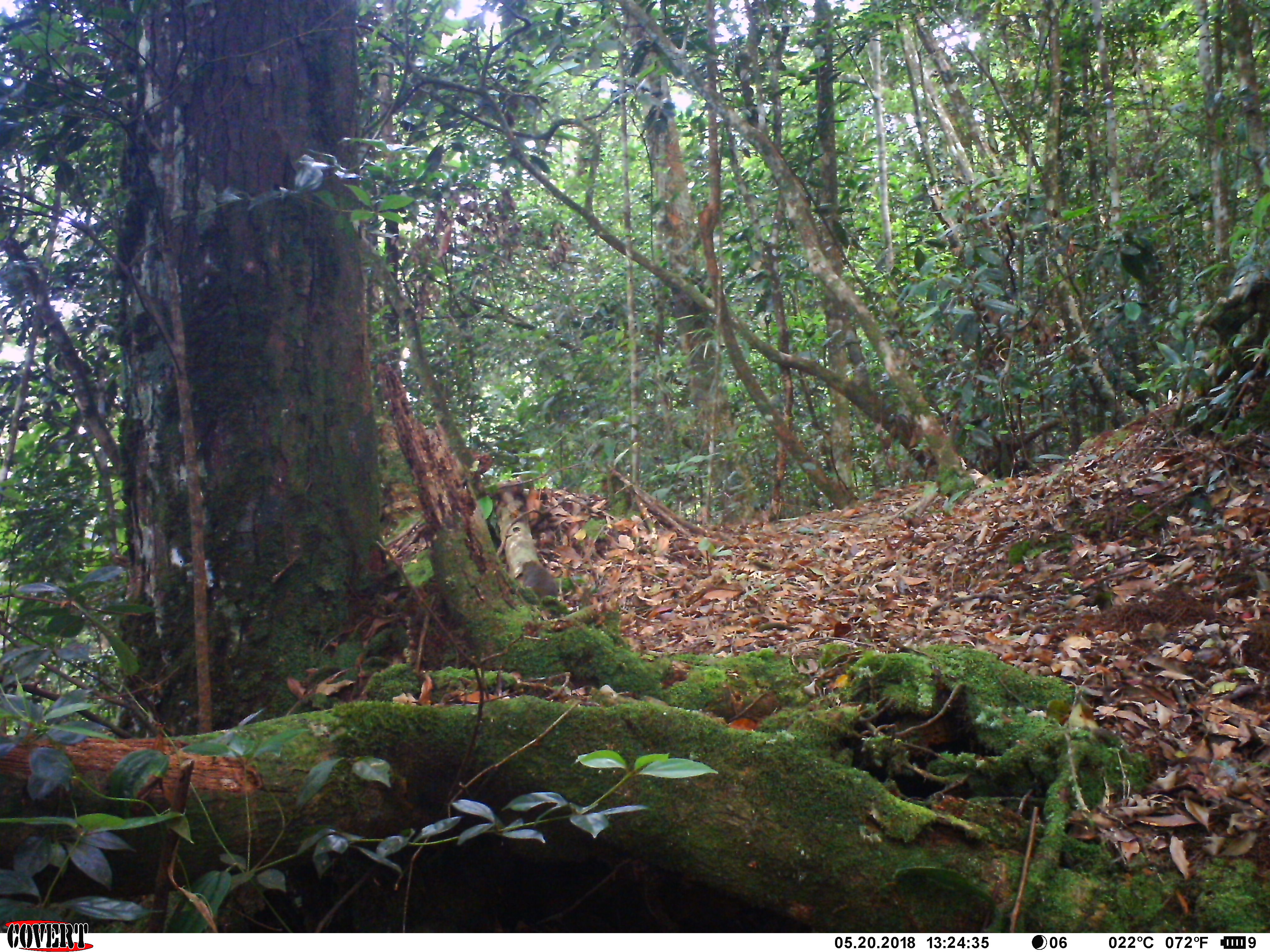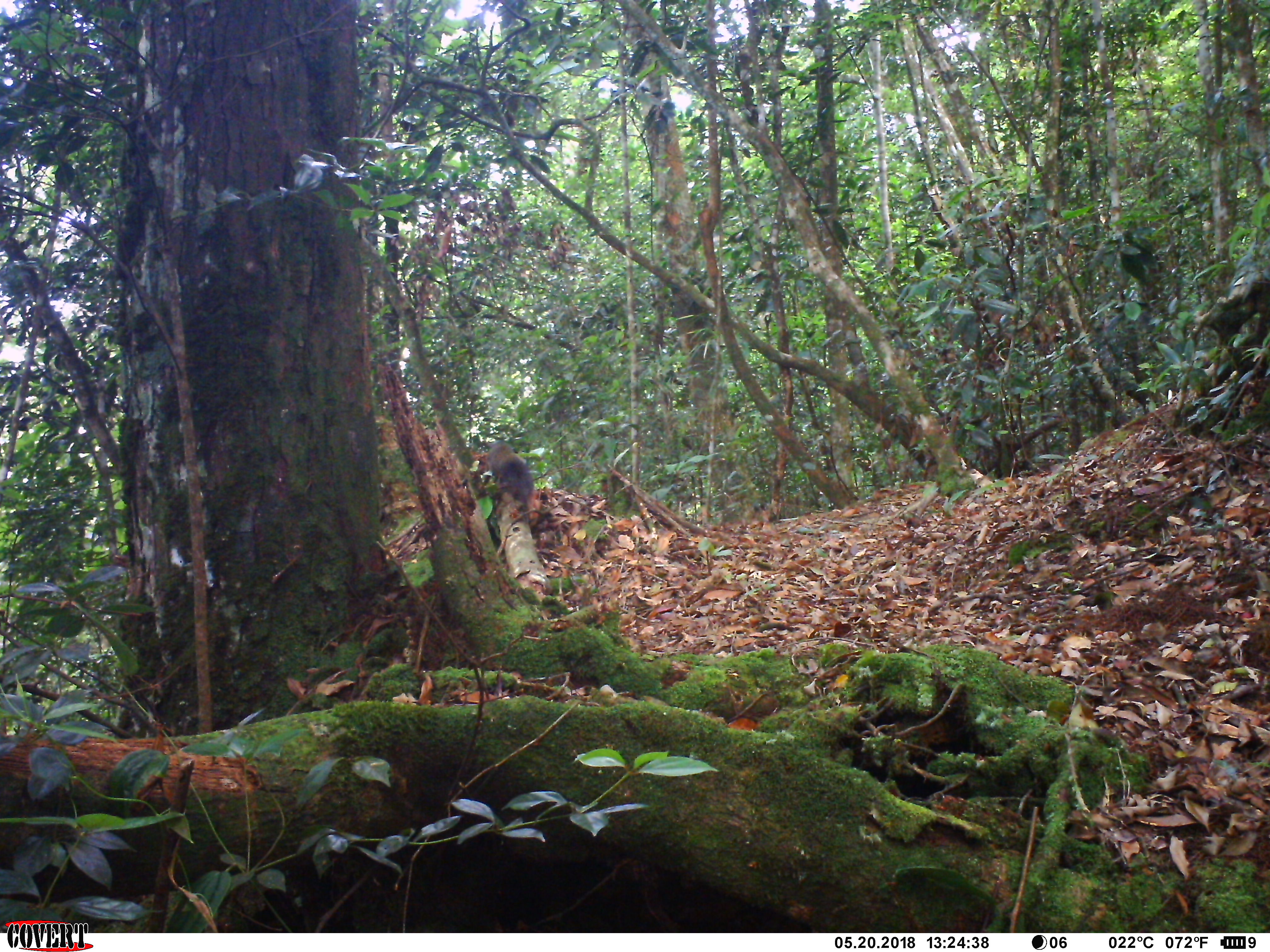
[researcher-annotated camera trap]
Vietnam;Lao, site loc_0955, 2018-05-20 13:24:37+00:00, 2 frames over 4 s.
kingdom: Animalia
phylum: Chordata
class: Mammalia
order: Rodentia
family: Sciuridae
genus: Sciurus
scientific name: Sciurus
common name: squirrel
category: unidentified squirrel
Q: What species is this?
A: Unidentified squirrel (squirrel) (Sciurus).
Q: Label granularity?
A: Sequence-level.